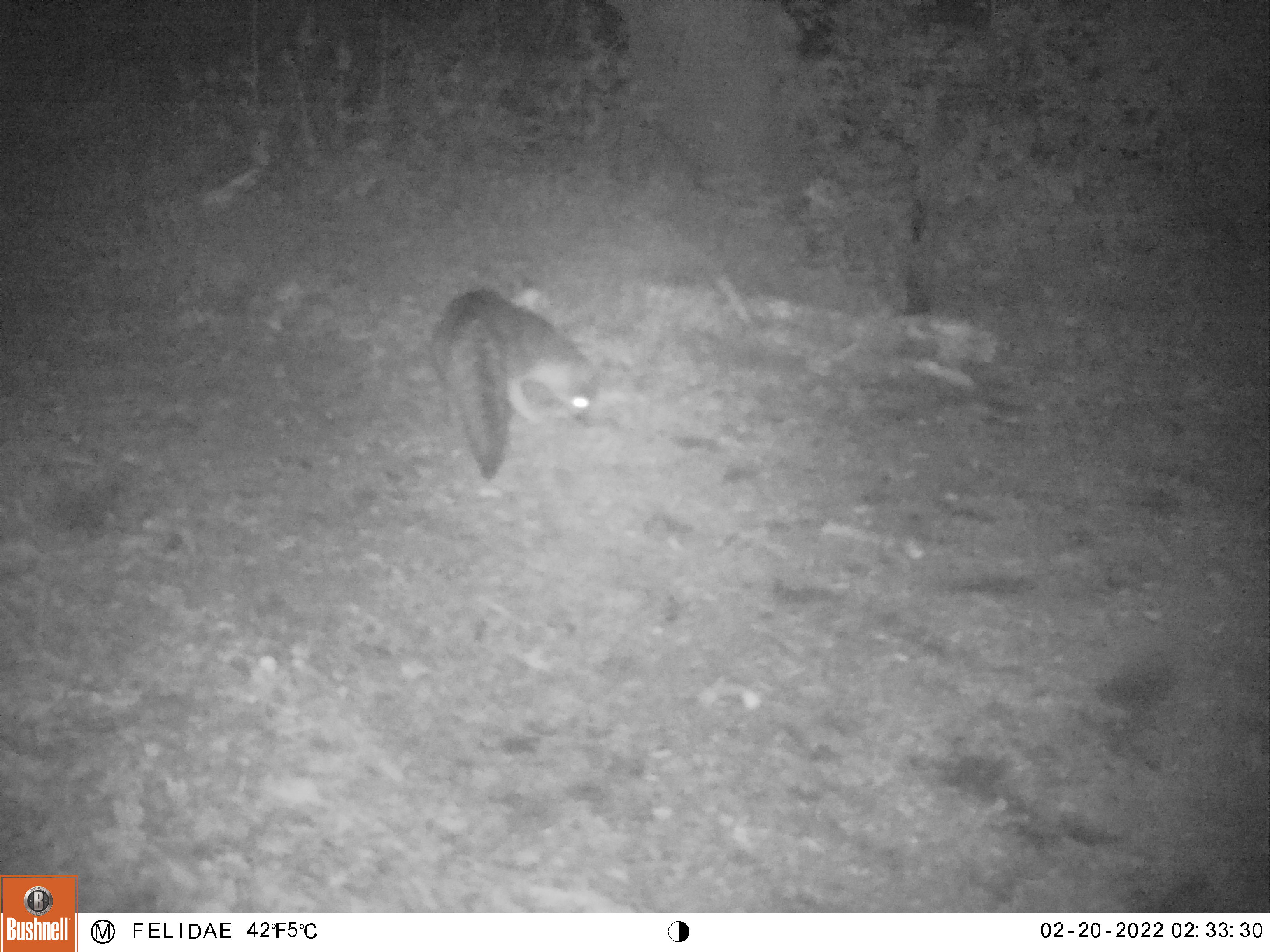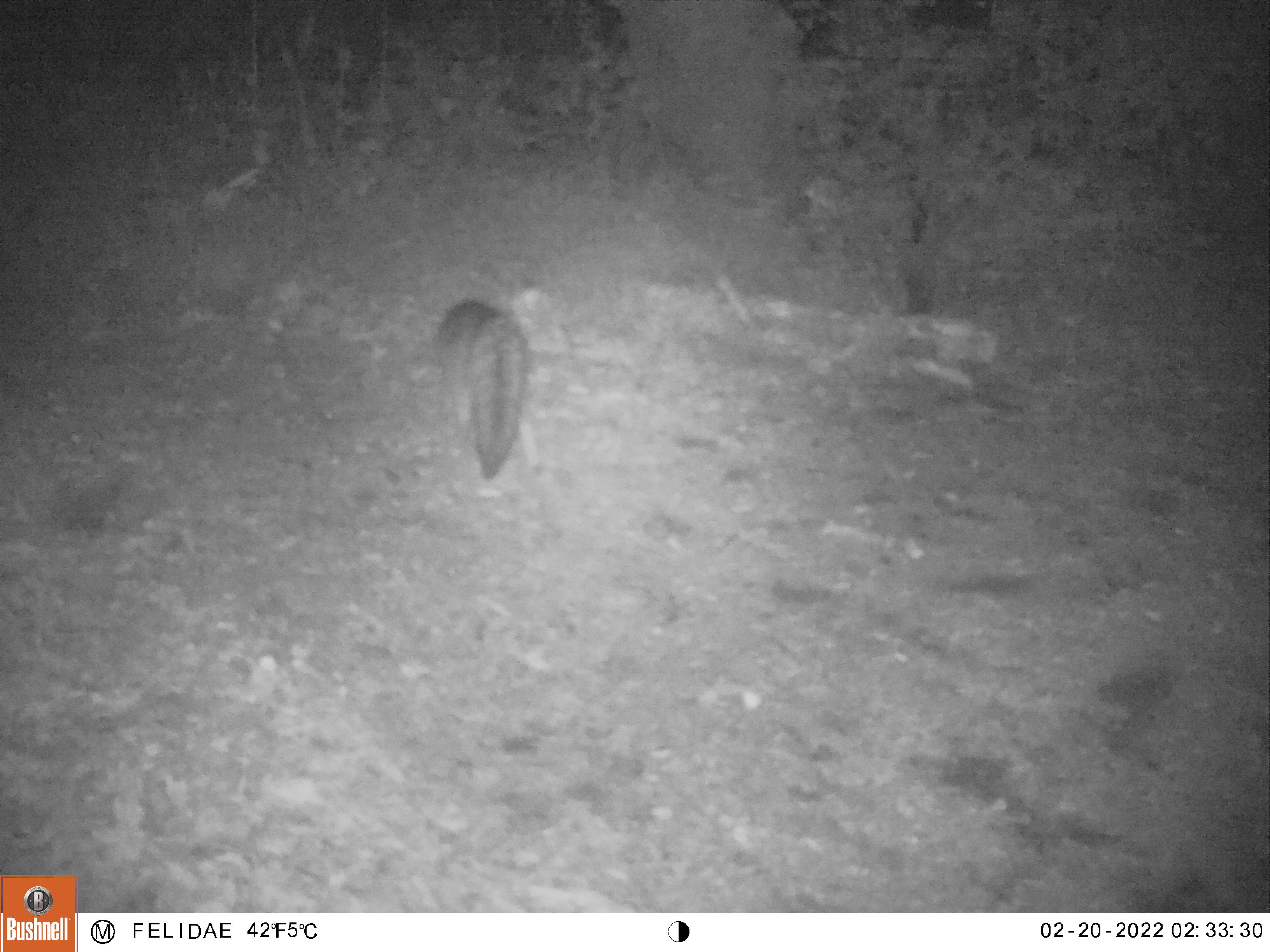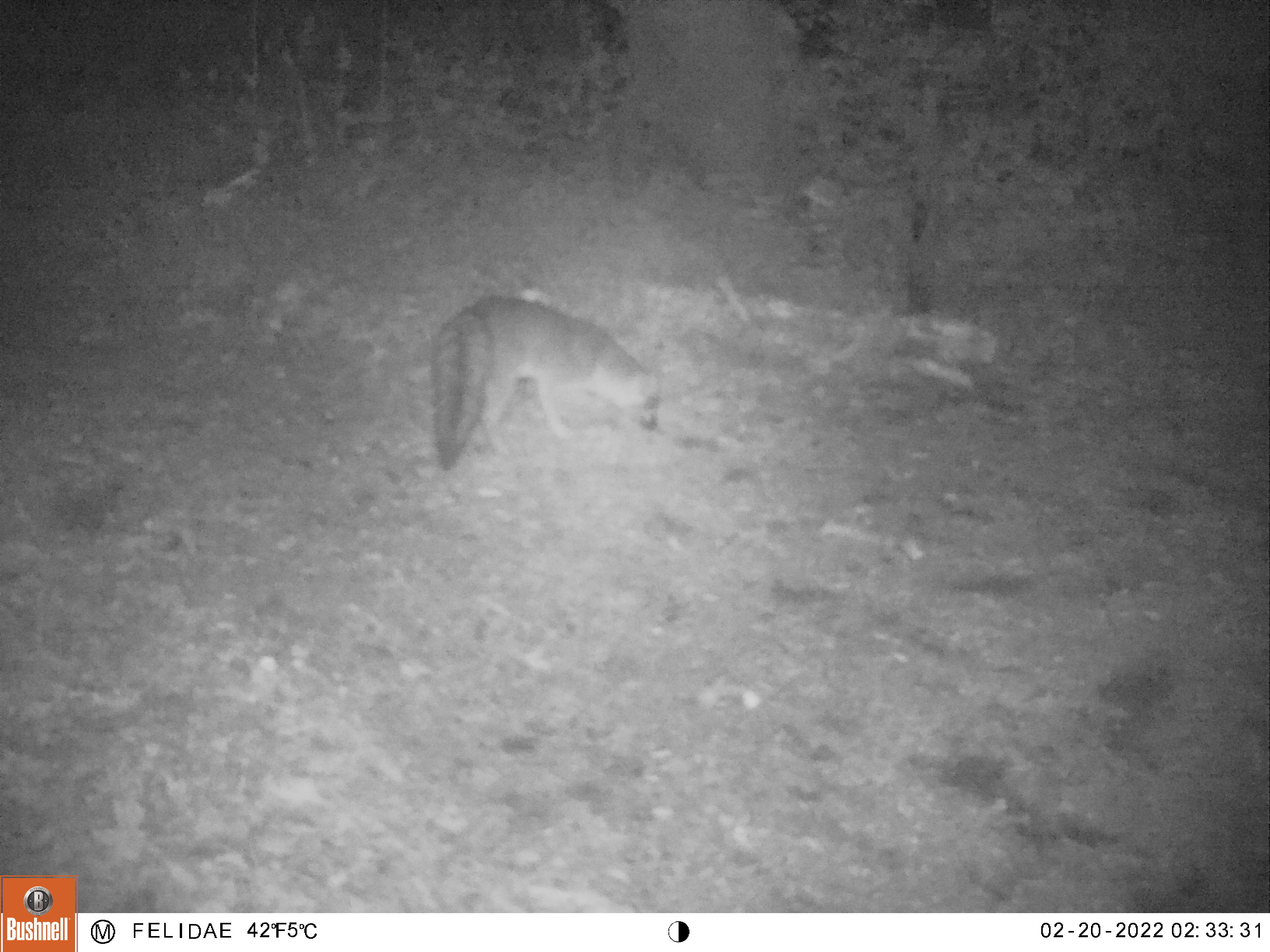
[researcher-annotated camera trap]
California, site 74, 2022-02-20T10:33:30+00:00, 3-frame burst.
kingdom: Animalia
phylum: Chordata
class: Mammalia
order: Carnivora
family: Canidae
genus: Urocyon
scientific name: Urocyon cinereoargenteus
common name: gray fox